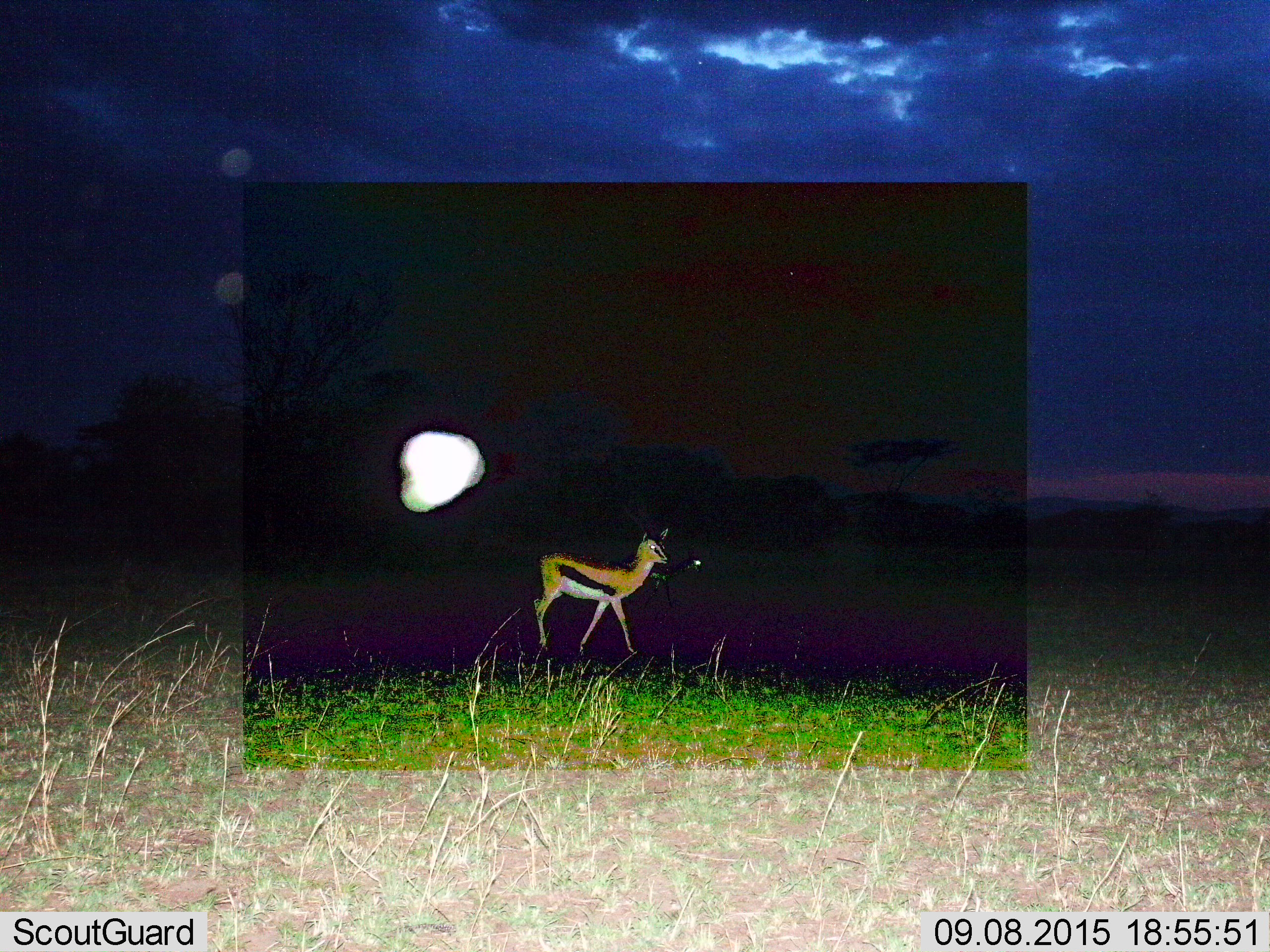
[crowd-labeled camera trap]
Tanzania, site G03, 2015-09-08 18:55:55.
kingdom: Animalia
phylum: Chordata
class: Mammalia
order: Artiodactyla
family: Bovidae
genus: Eudorcas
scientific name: Eudorcas thomsonii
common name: thomson's gazelle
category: gazellethomsons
Gazellethomsons (thomson's gazelle) (Eudorcas thomsonii), count 1. Behavior (volunteer vote fractions): standing 28%, resting 0%, moving 72%, interacting 0%. Young present (vote fraction): 0%. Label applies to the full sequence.